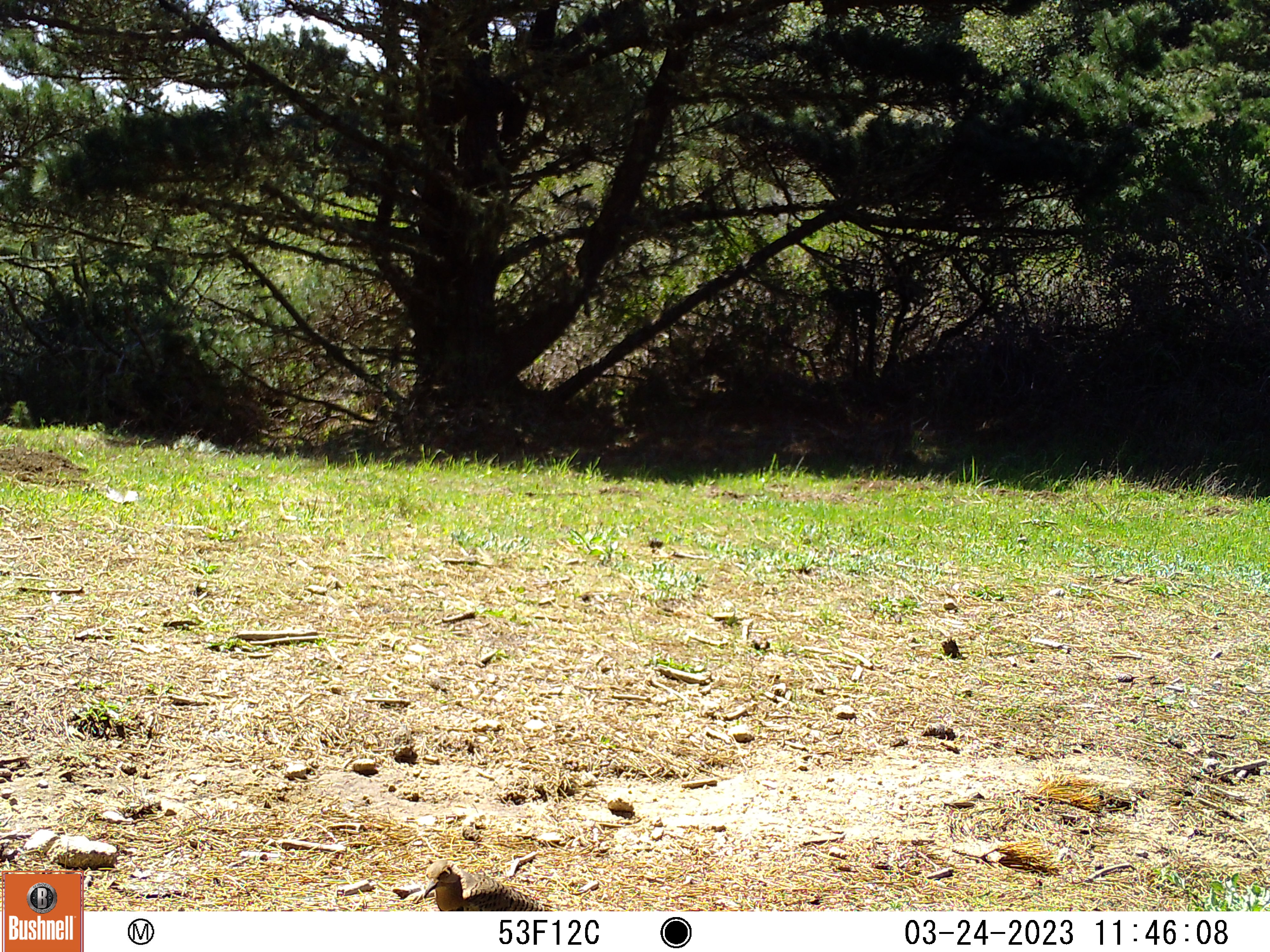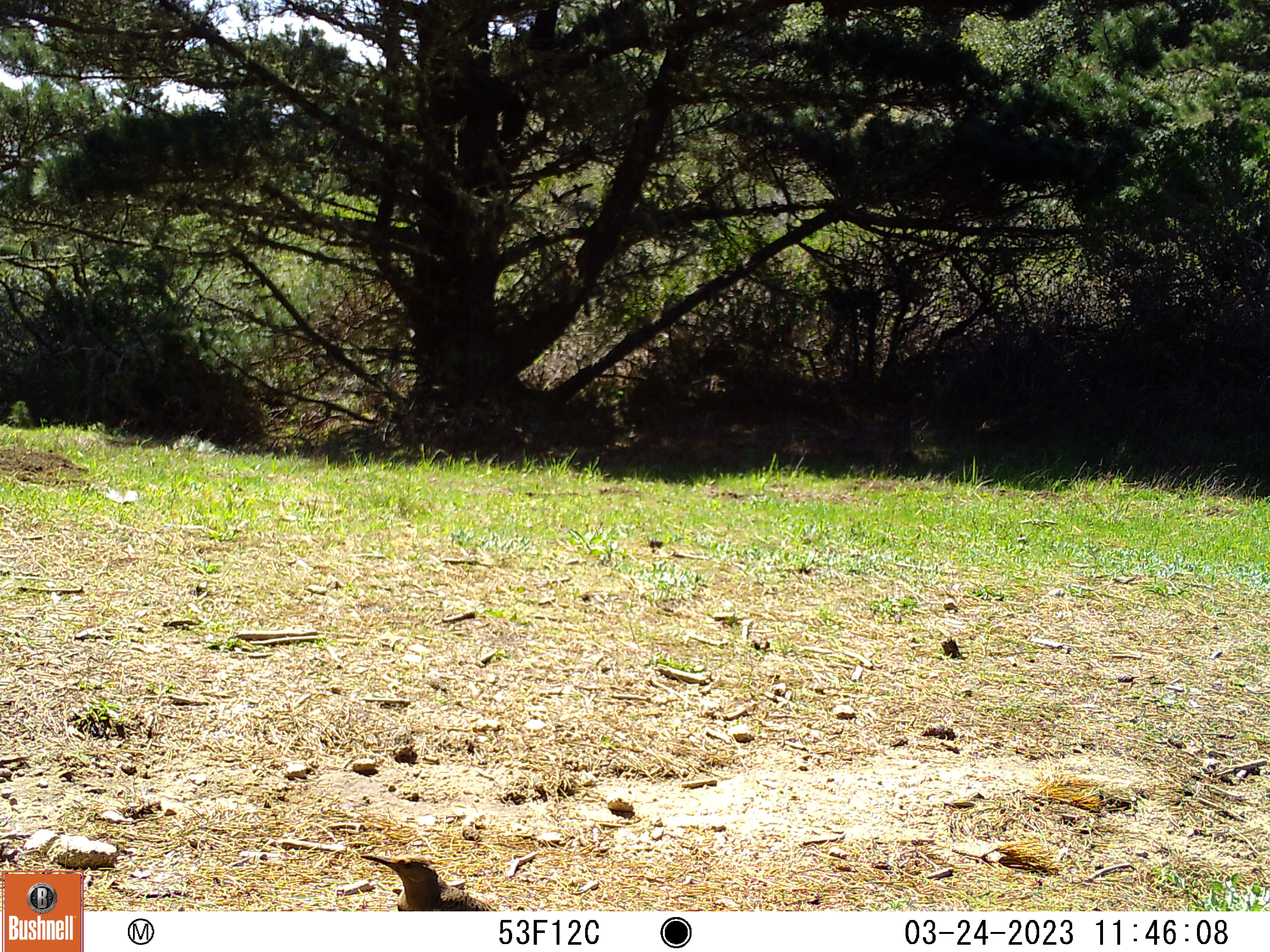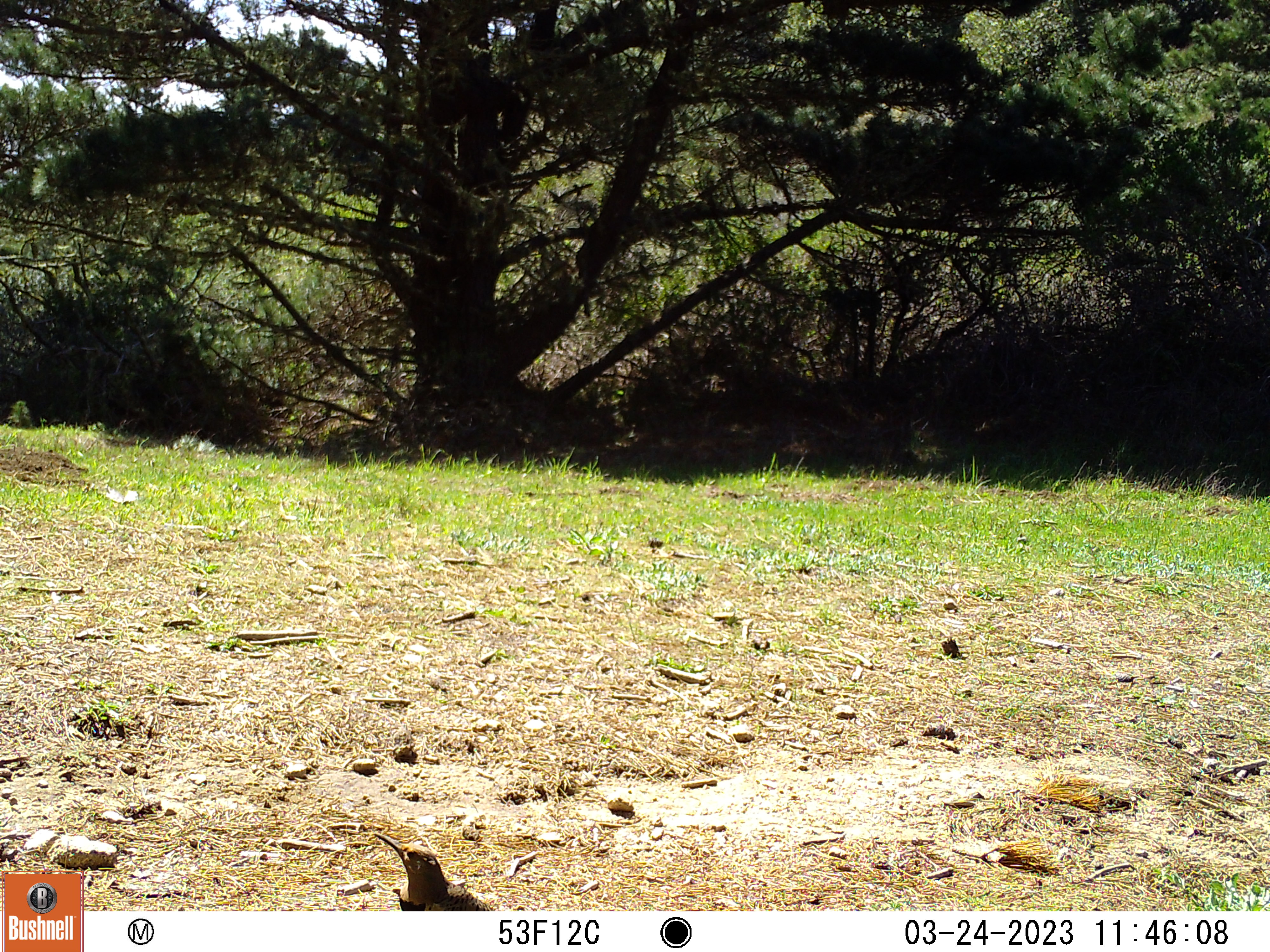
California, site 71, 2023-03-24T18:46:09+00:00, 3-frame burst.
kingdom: Animalia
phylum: Chordata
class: Aves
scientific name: Aves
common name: bird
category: unknown bird